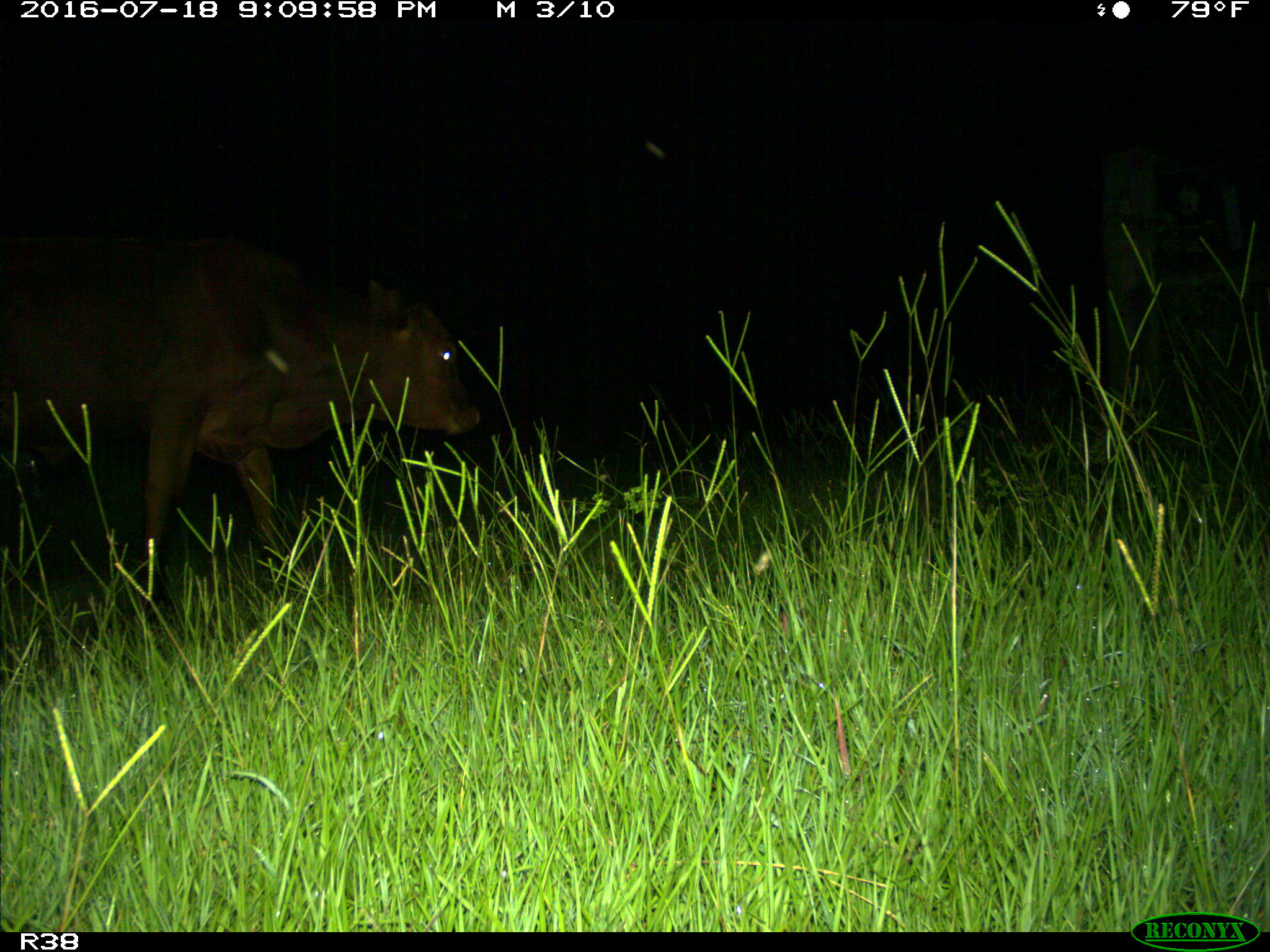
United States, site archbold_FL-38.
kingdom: Animalia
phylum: Chordata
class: Mammalia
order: Artiodactyla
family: Bovidae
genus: Bos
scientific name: Bos taurus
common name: domestic cow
Bos taurus (domestic cow).